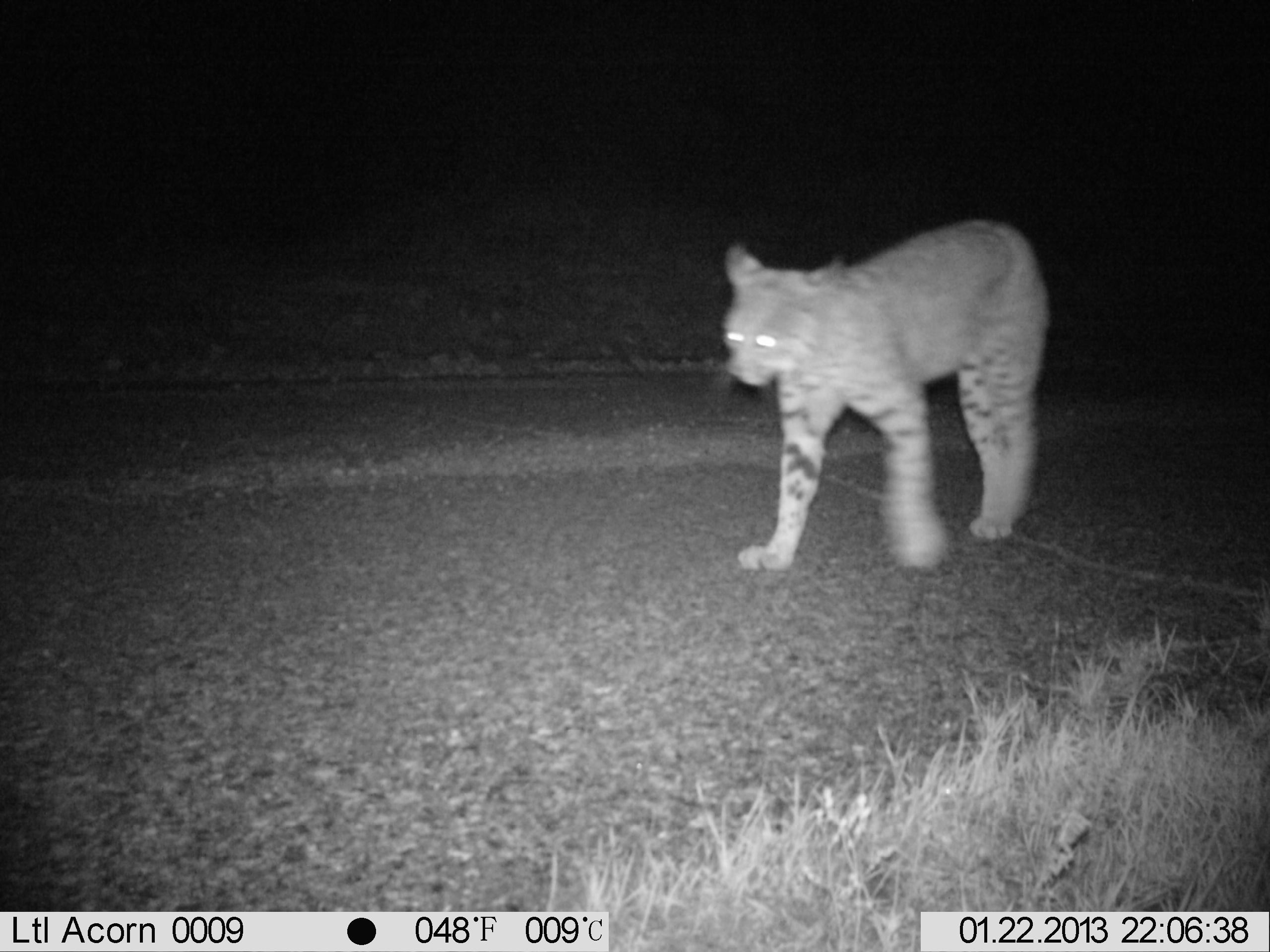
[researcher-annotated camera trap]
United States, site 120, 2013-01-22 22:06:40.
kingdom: Animalia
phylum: Chordata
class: Mammalia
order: Carnivora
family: Felidae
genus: Lynx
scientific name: Lynx rufus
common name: bobcat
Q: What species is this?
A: Bobcat (Lynx rufus).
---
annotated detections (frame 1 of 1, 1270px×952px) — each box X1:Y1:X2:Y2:
bobcat: 695:190:1059:589